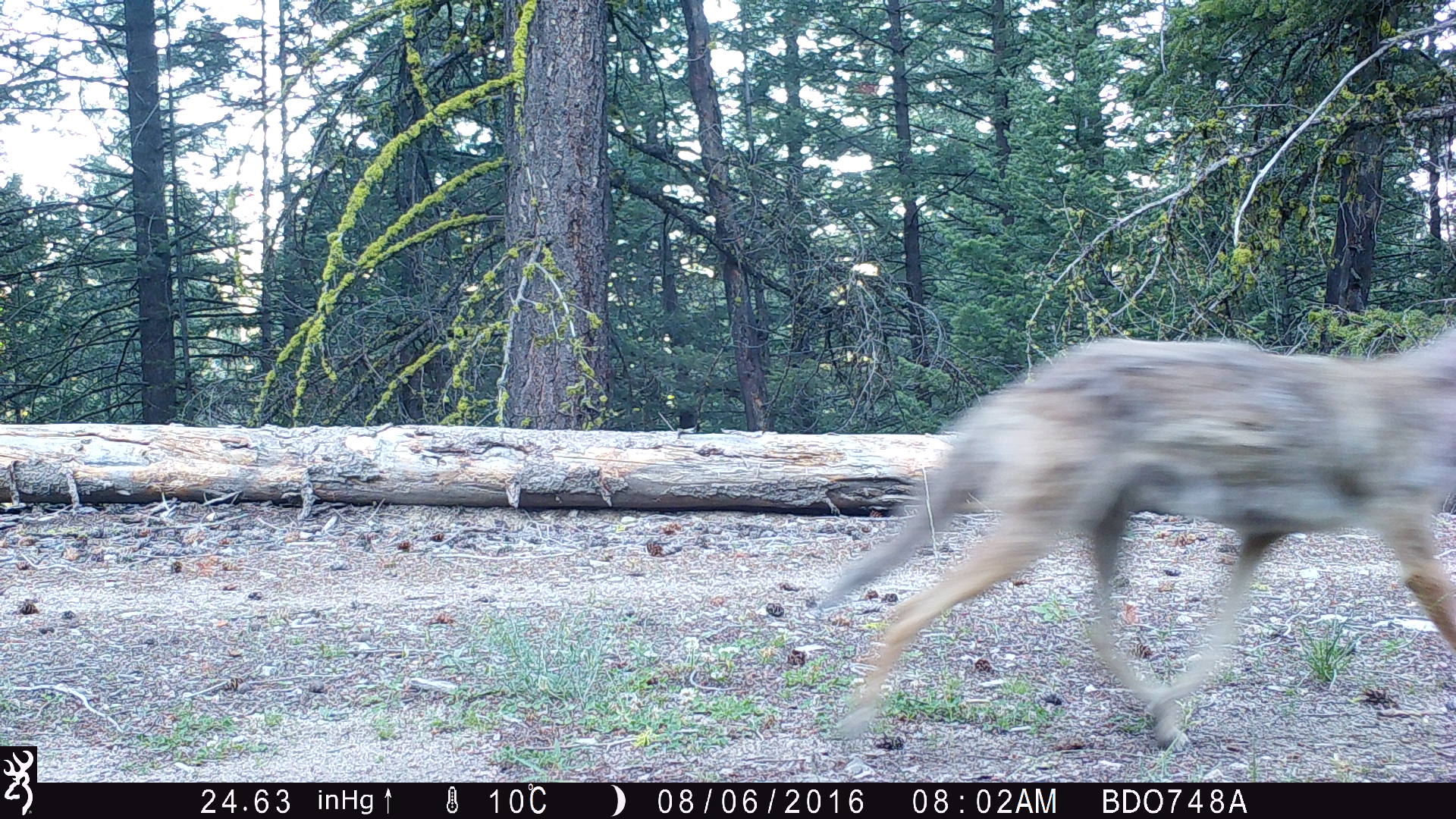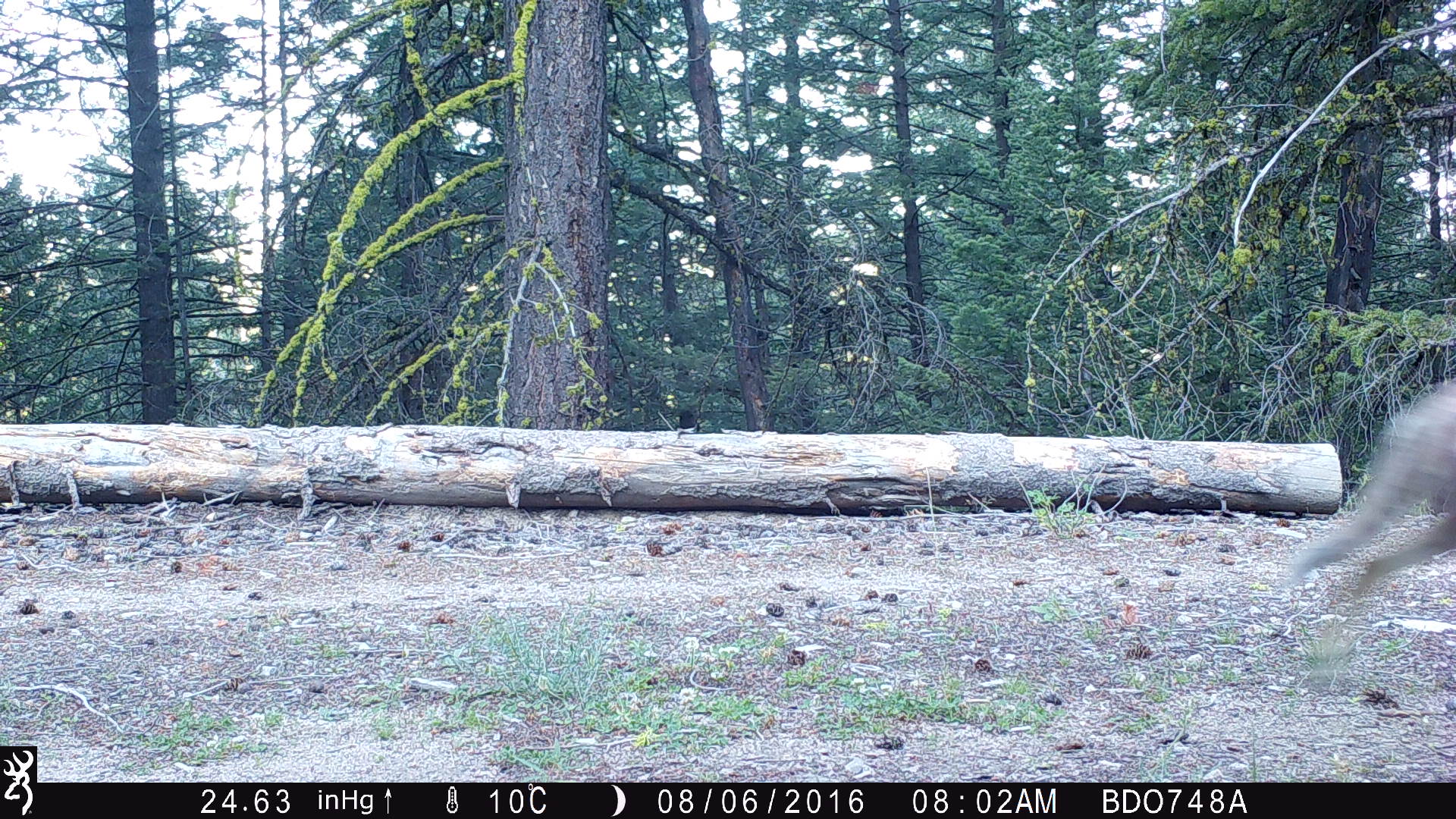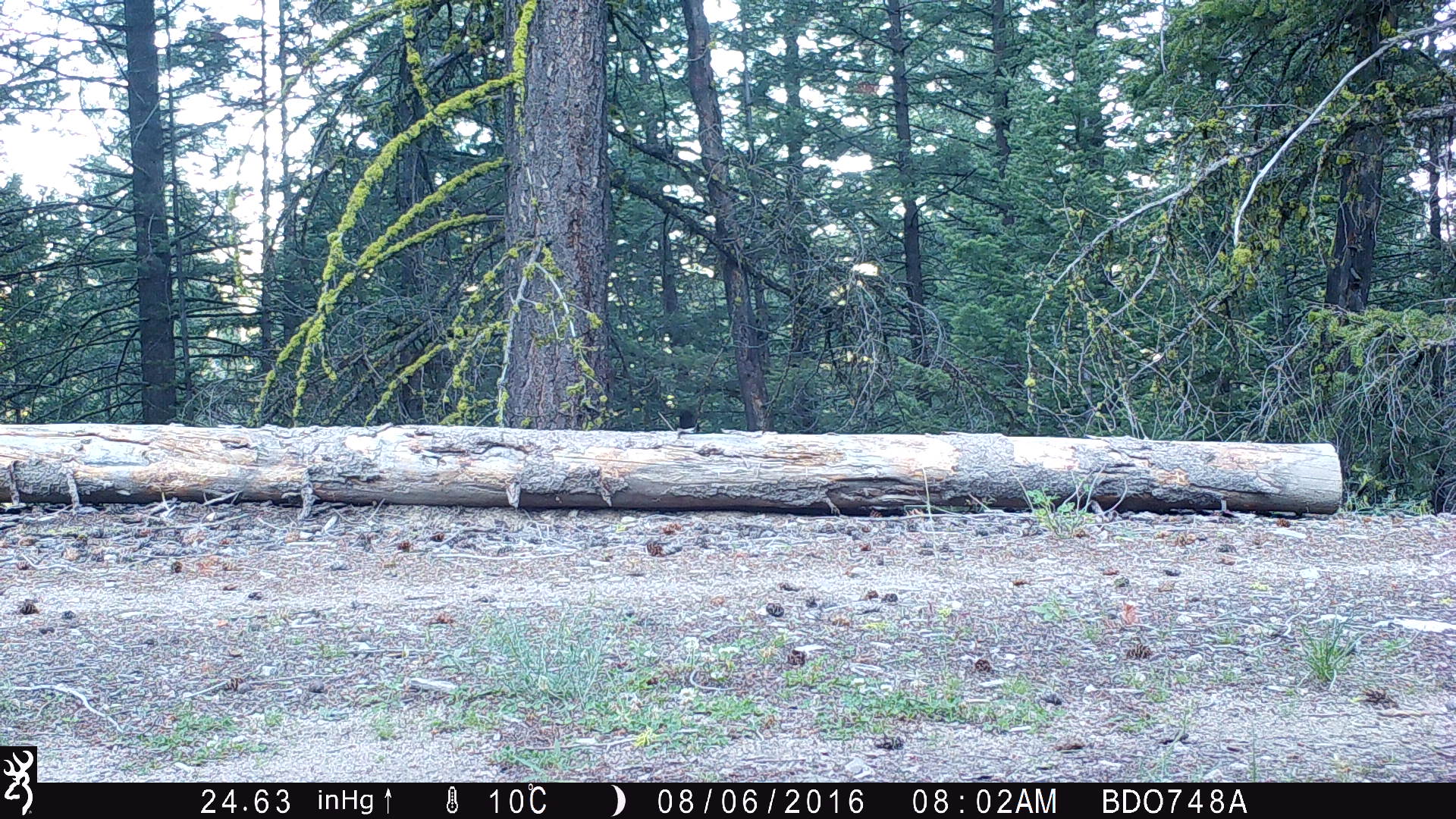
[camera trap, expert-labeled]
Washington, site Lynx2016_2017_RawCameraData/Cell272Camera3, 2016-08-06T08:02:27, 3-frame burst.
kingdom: Animalia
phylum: Chordata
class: Mammalia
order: Carnivora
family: Canidae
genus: Canis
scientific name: Canis latrans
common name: coyote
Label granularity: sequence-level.